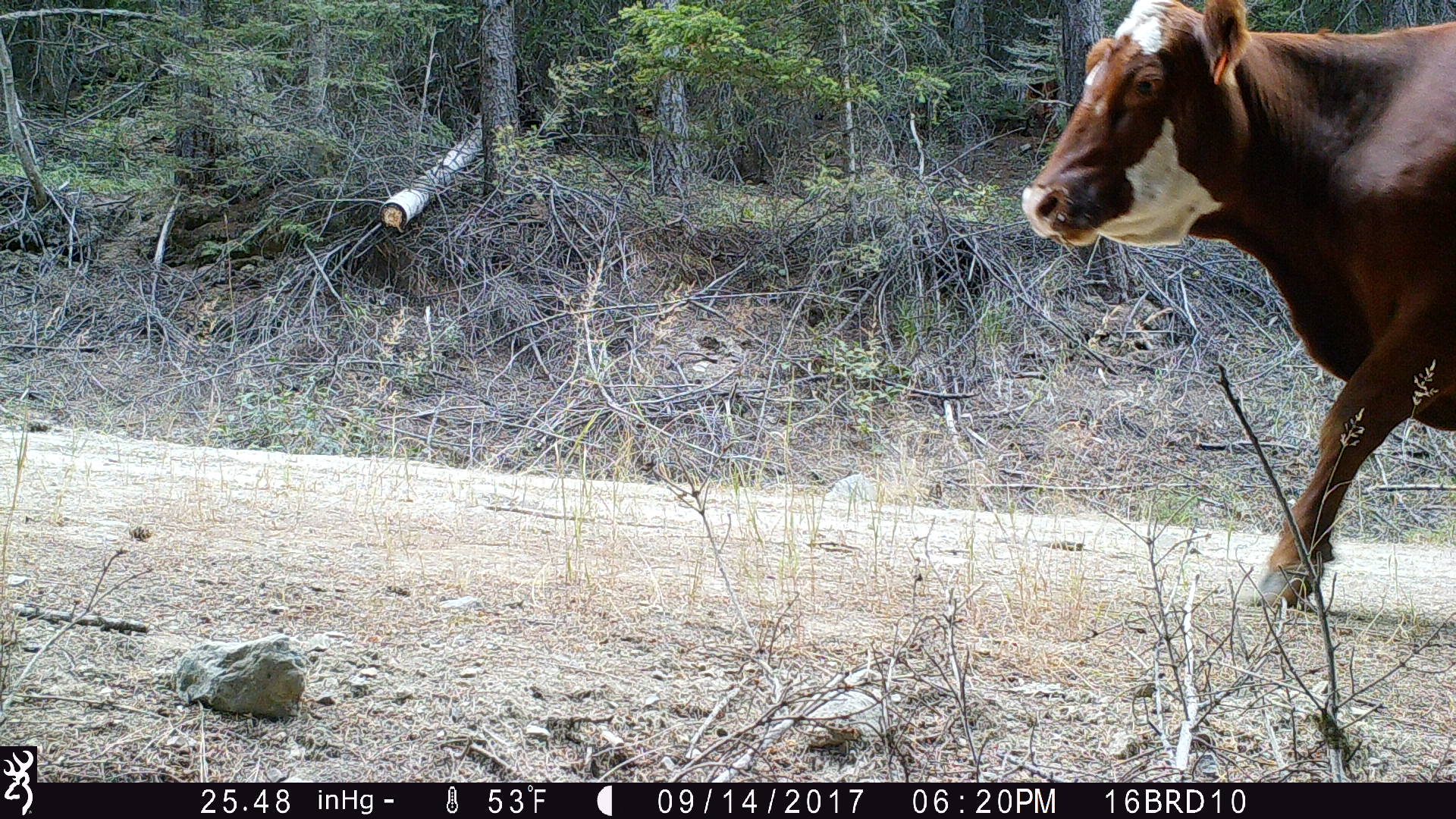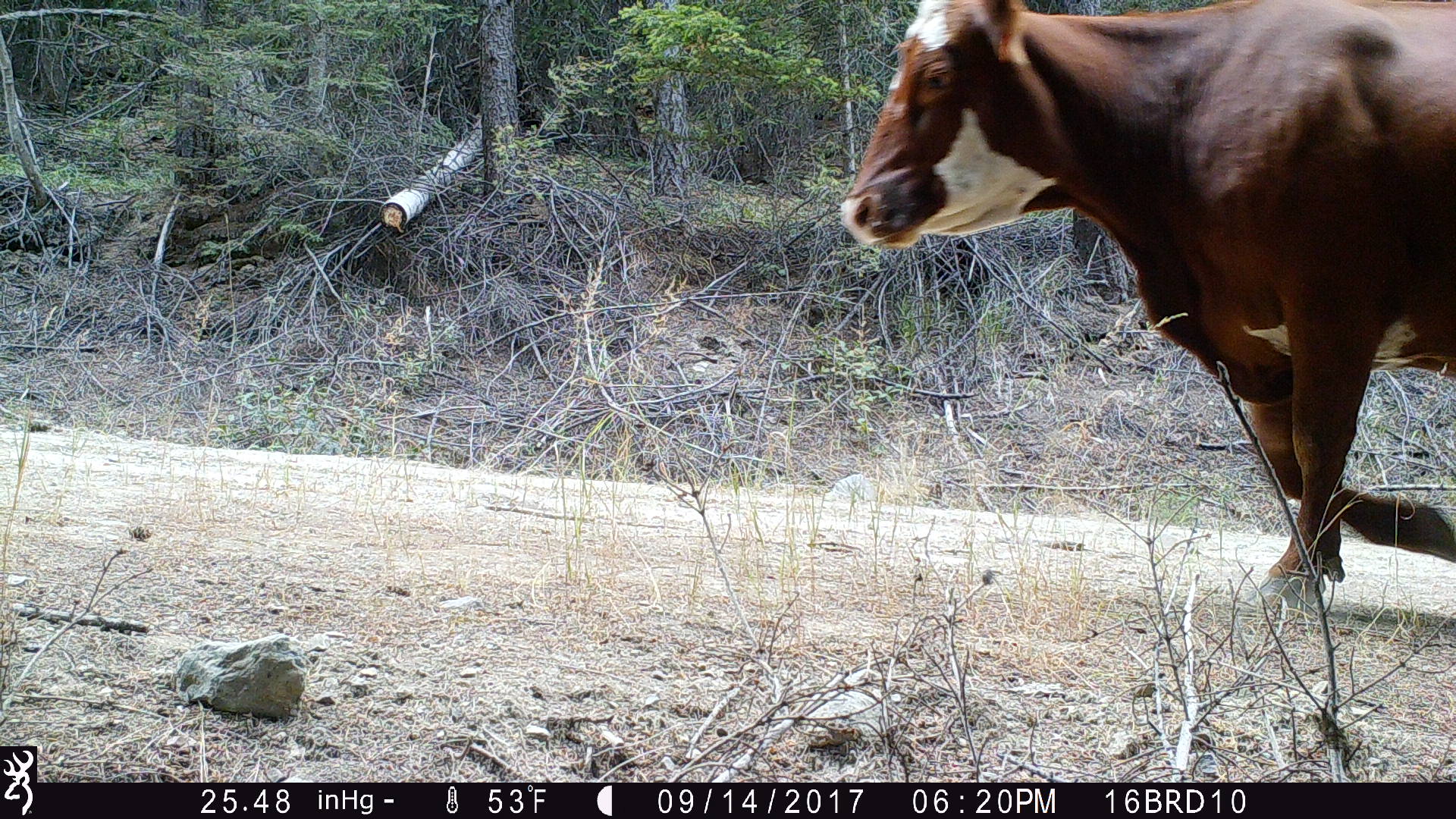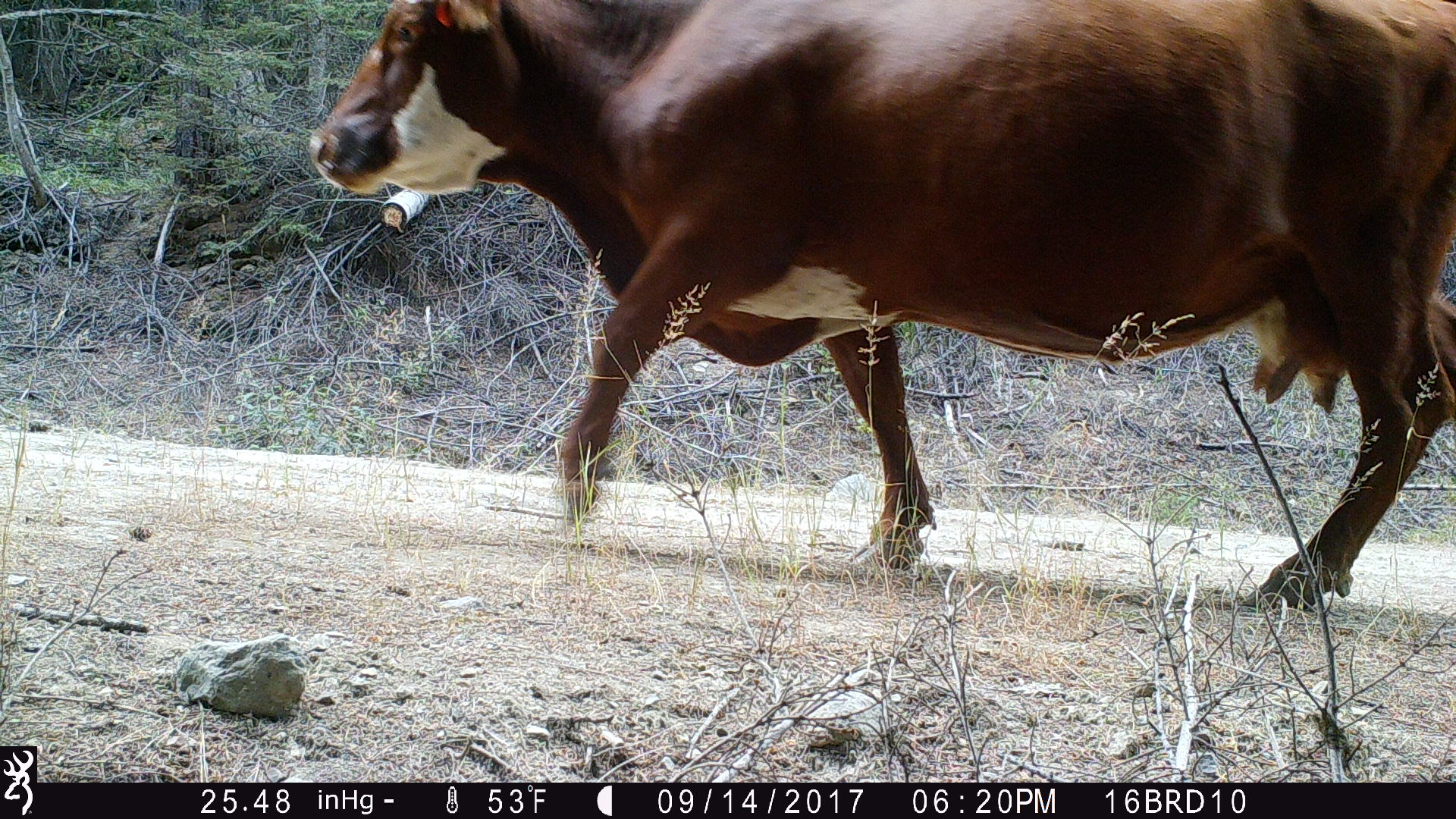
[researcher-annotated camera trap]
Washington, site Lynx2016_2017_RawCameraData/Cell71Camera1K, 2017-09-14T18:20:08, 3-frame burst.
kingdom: Animalia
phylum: Chordata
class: Mammalia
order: Artiodactyla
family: Bovidae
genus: Bos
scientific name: Bos taurus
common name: domestic cattle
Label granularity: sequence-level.